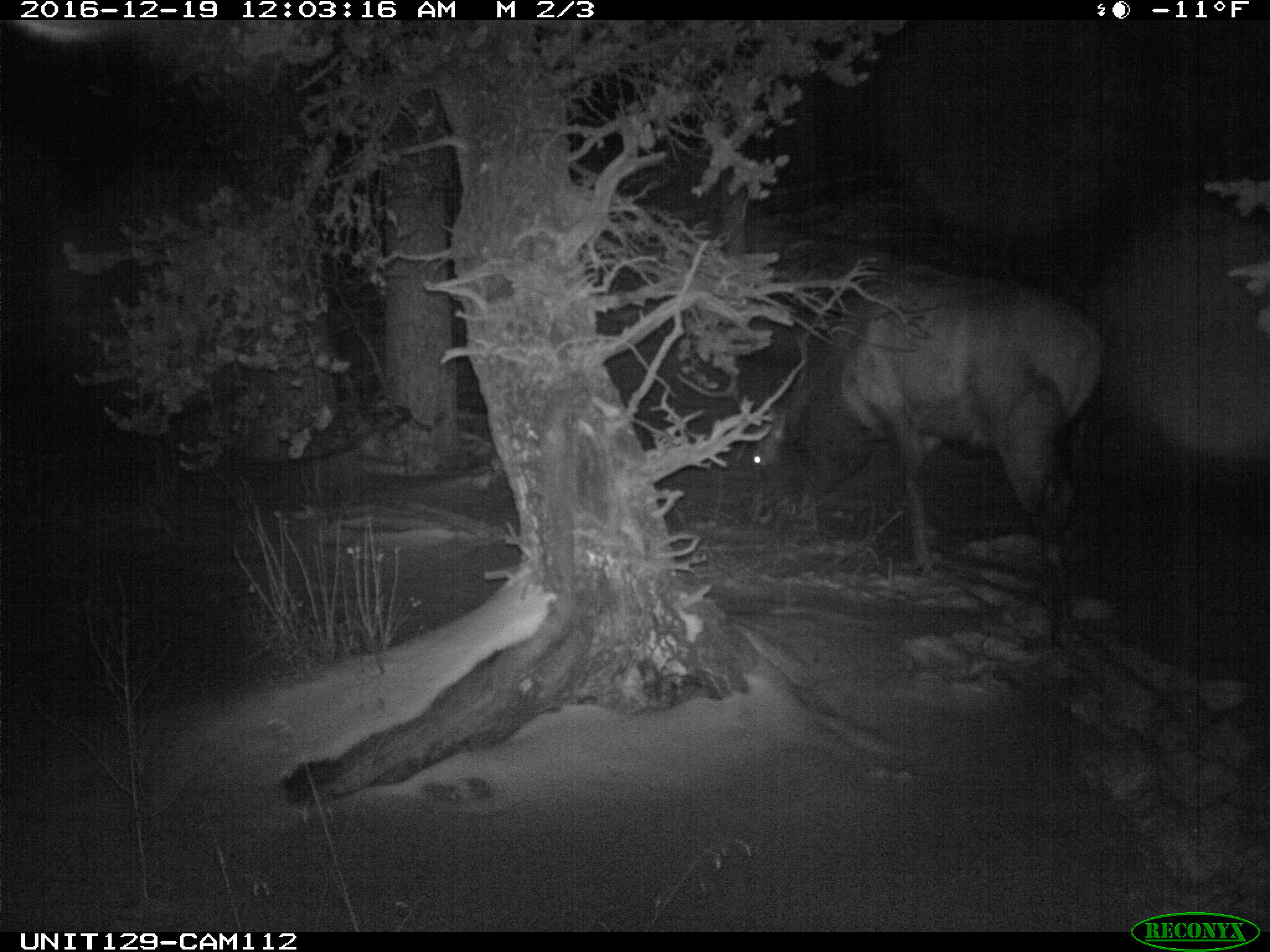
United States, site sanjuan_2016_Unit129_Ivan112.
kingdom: Animalia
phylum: Chordata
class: Mammalia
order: Artiodactyla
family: Cervidae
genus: Cervus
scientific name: Cervus elaphus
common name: red deer